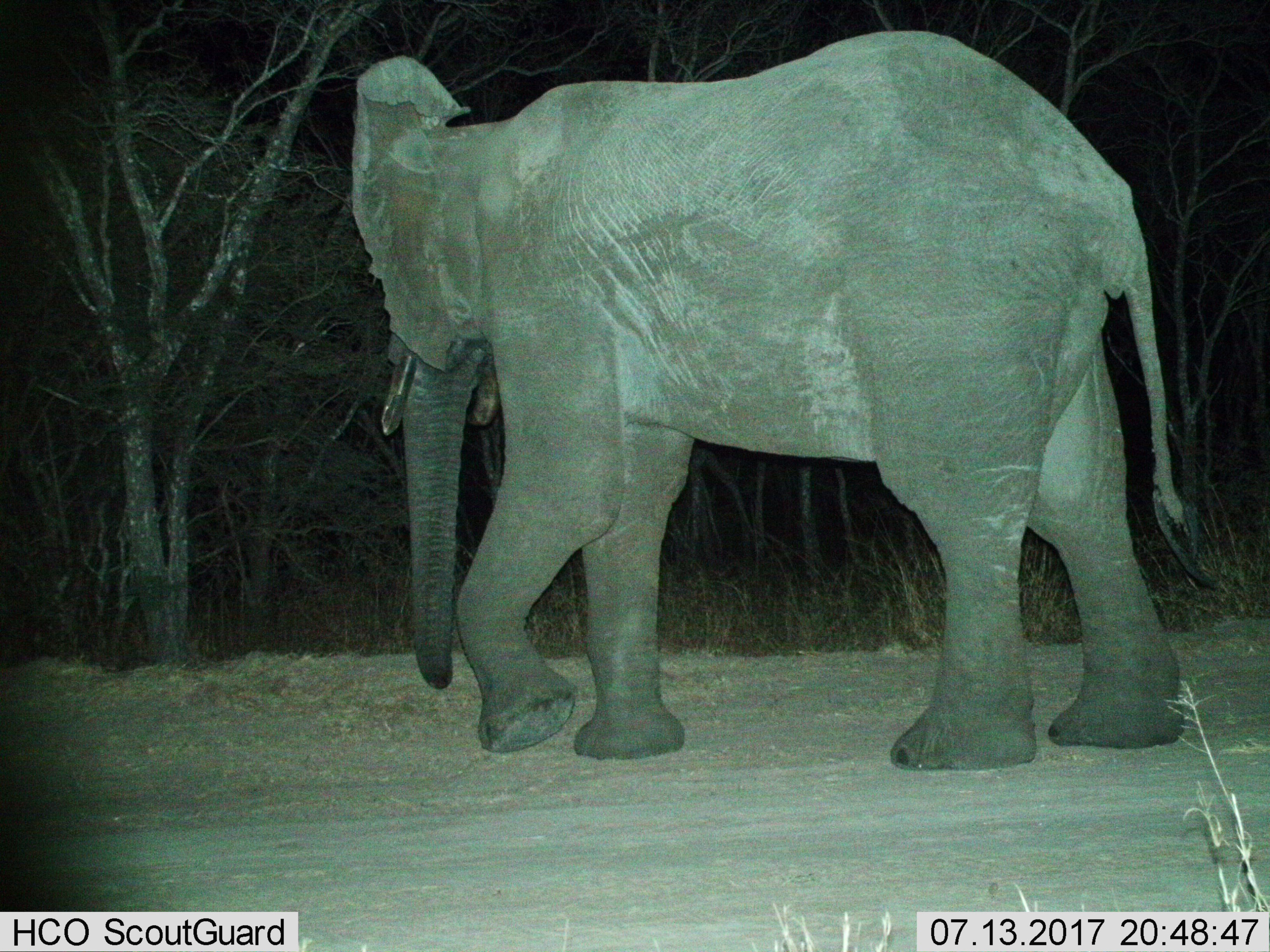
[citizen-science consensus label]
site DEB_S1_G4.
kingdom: Animalia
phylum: Chordata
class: Mammalia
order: Proboscidea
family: Elephantidae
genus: Loxodonta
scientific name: Loxodonta africana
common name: african bush elephant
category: elephant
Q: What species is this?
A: Elephant (african bush elephant) (Loxodonta africana).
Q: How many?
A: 1.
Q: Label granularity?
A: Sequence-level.